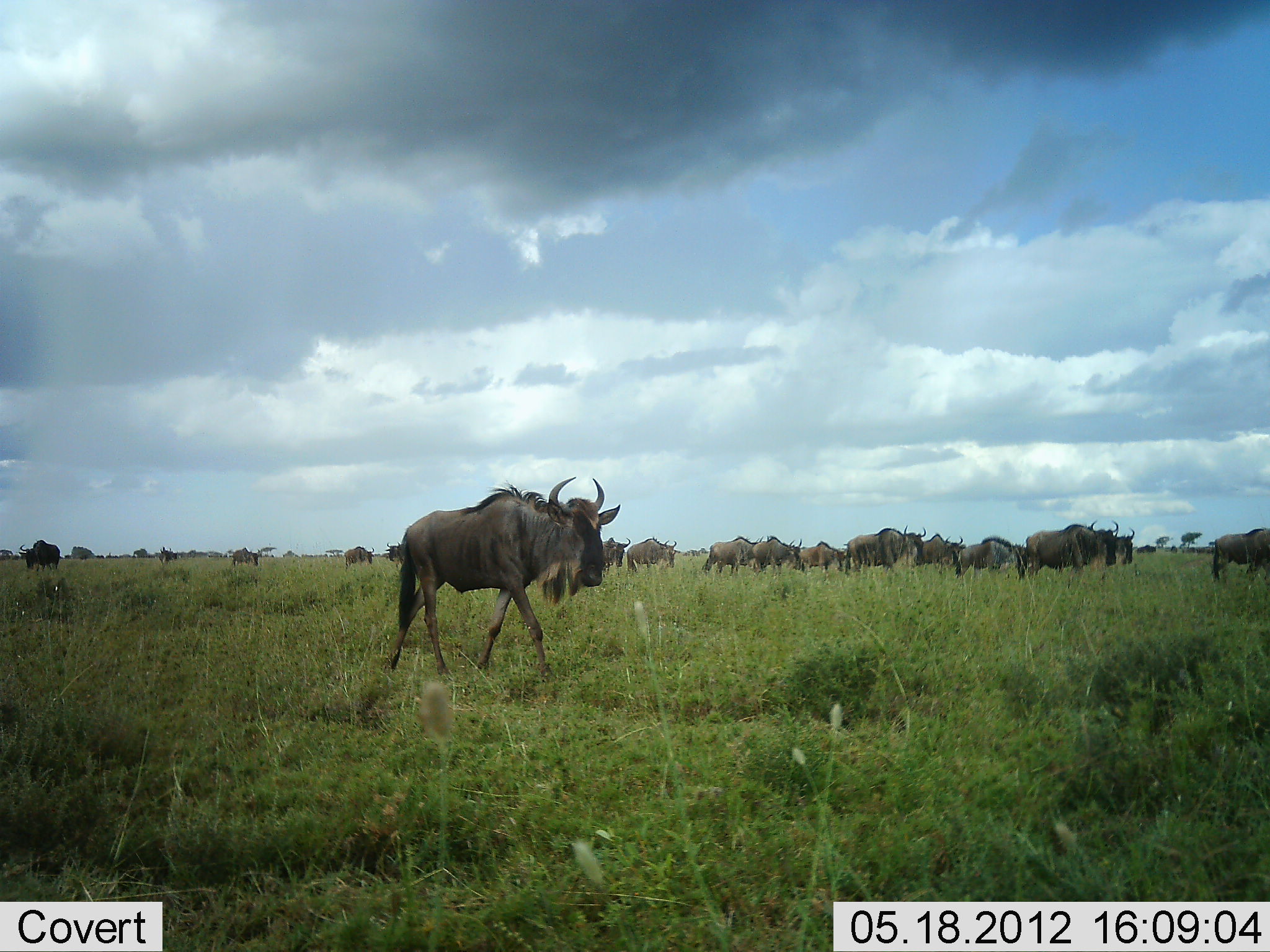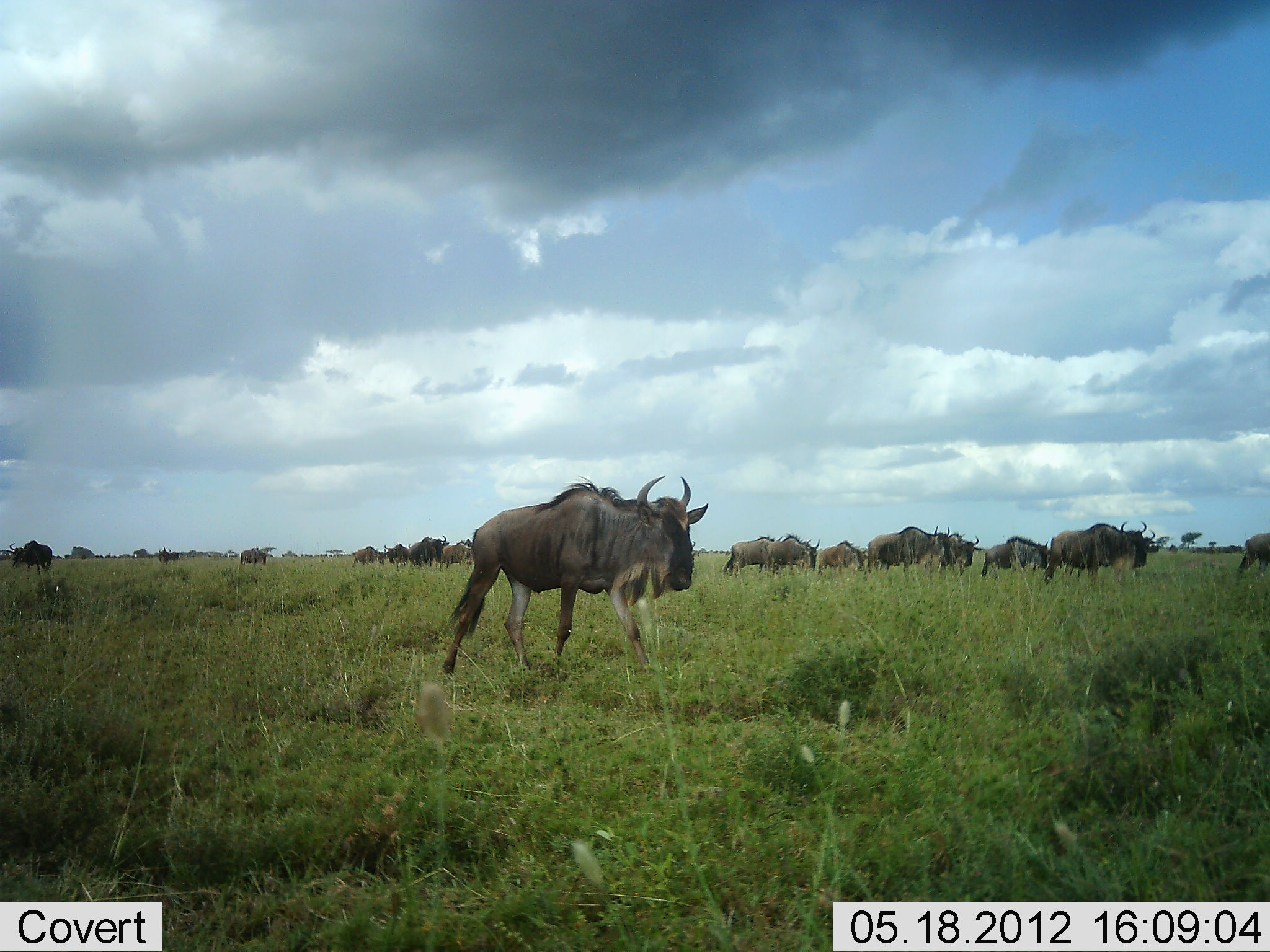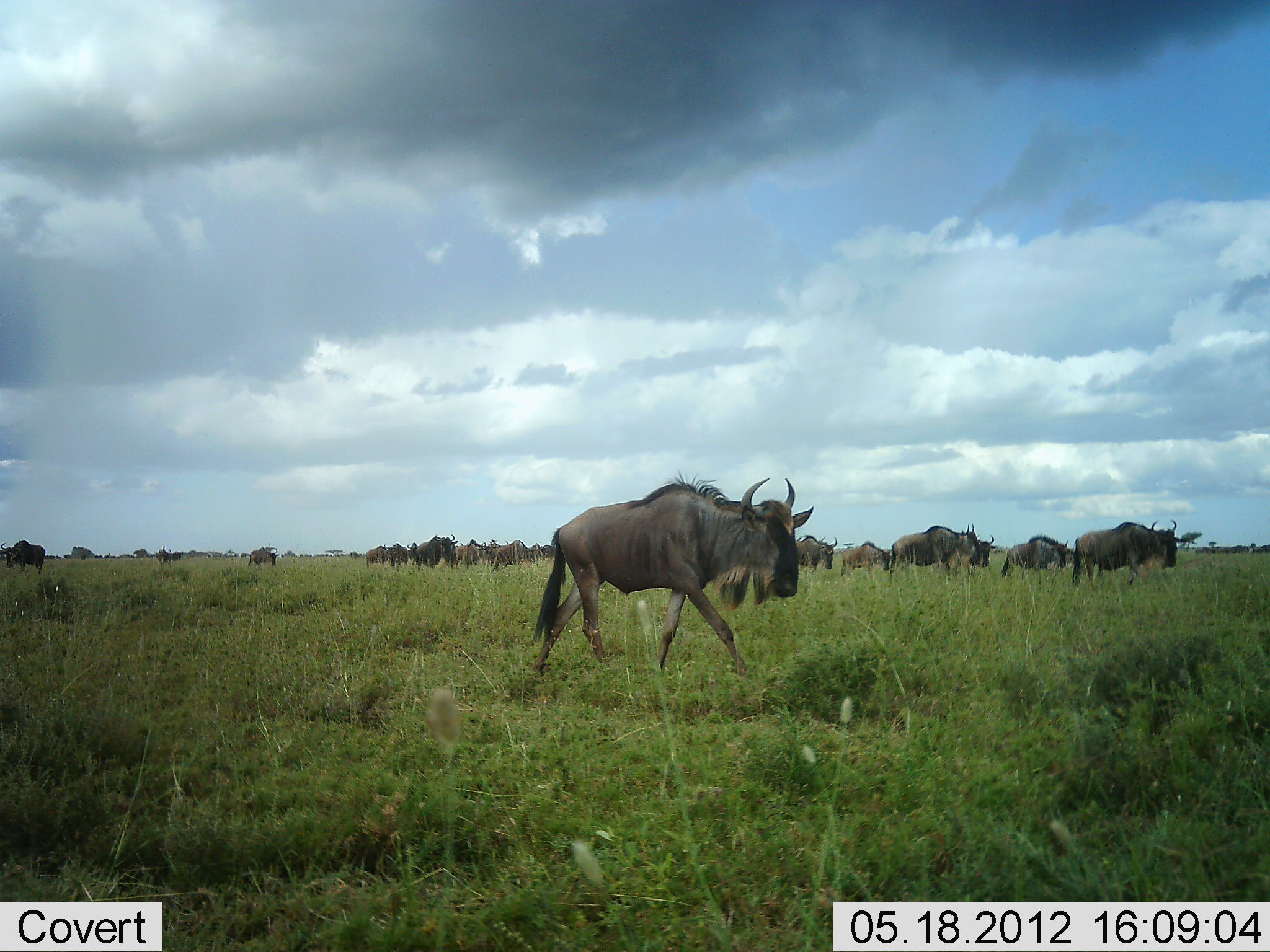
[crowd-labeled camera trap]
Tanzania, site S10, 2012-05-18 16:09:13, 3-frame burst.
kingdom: Animalia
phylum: Chordata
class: Mammalia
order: Artiodactyla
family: Bovidae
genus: Connochaetes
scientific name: Connochaetes taurinus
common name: blue wildebeest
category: wildebeest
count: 11-50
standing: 20%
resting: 0%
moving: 90%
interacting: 0%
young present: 0%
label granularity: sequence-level